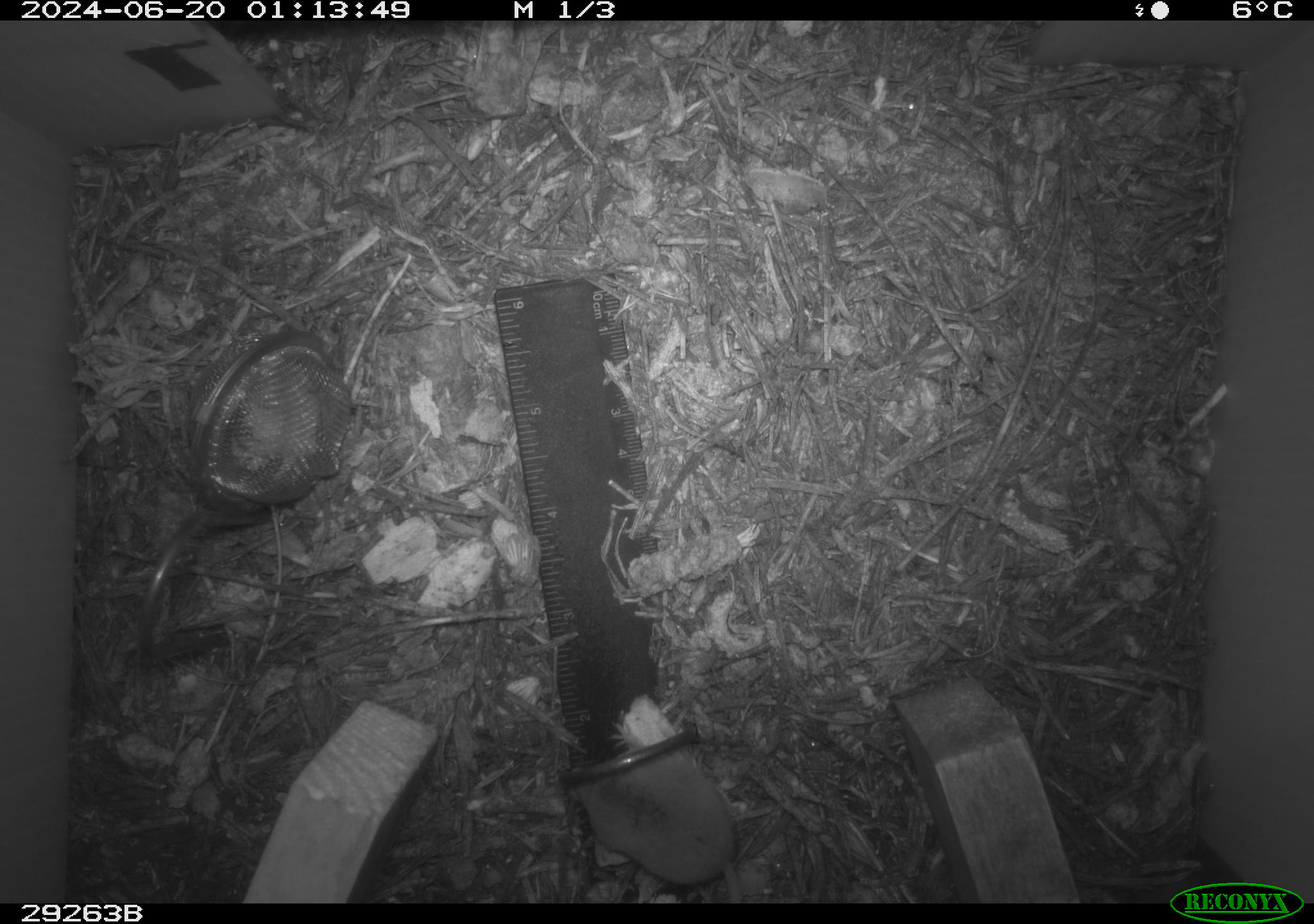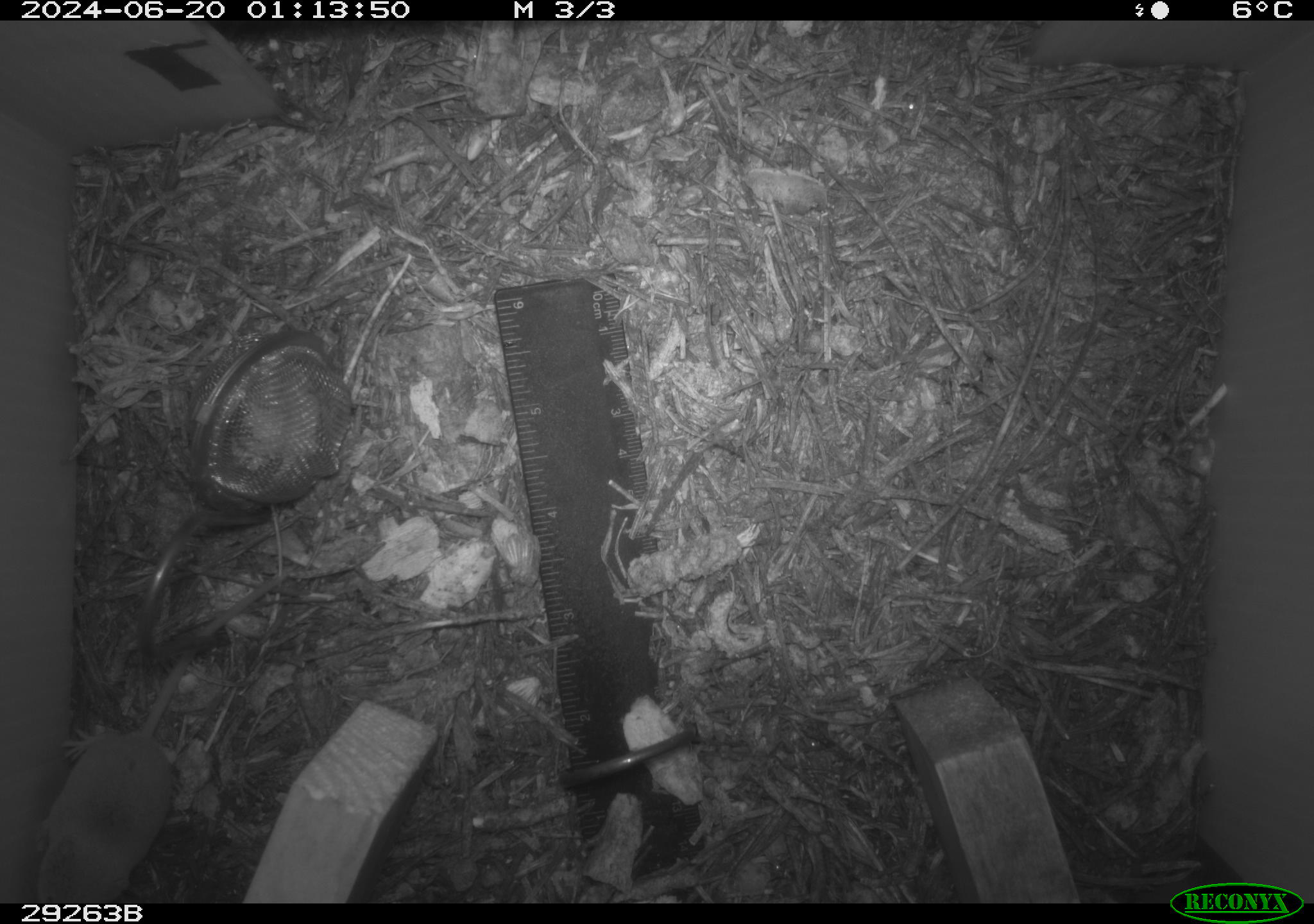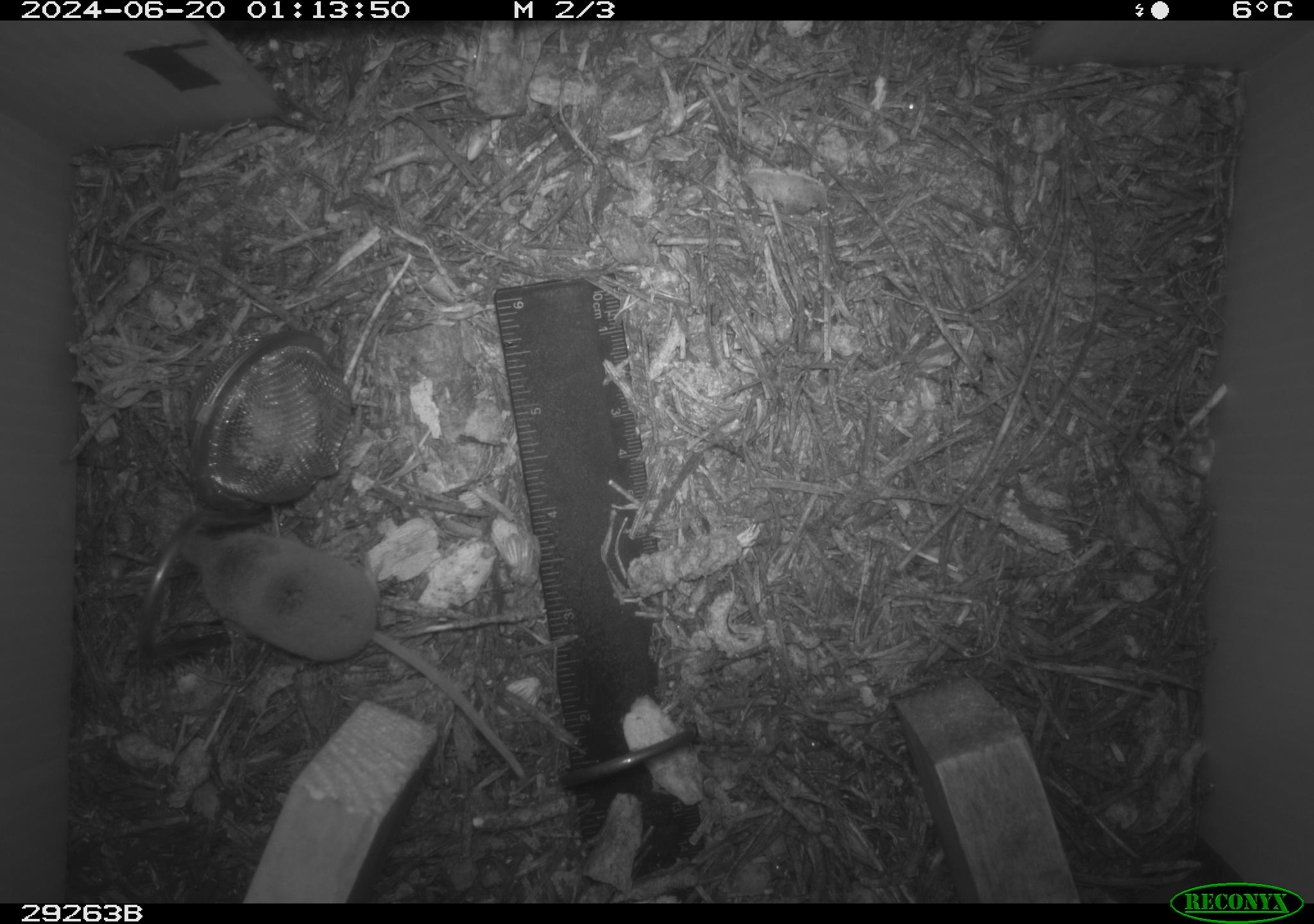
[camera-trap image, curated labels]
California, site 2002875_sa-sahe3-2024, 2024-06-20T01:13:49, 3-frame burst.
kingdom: Animalia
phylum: Chordata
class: Mammalia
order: Eulipotyphla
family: Soricidae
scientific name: Soricidae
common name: shrews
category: soricidae family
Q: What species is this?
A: Soricidae family (shrews) (Soricidae).